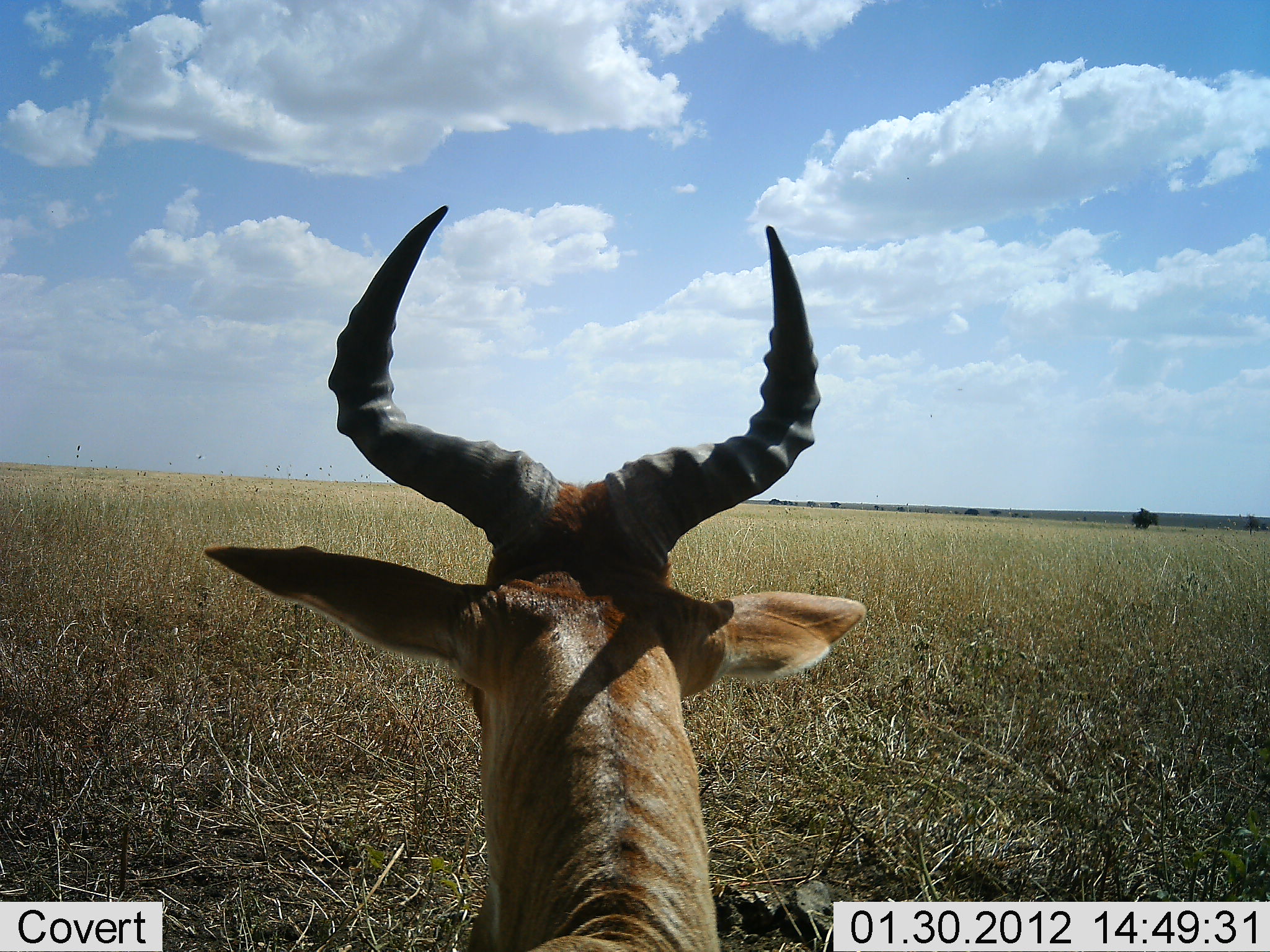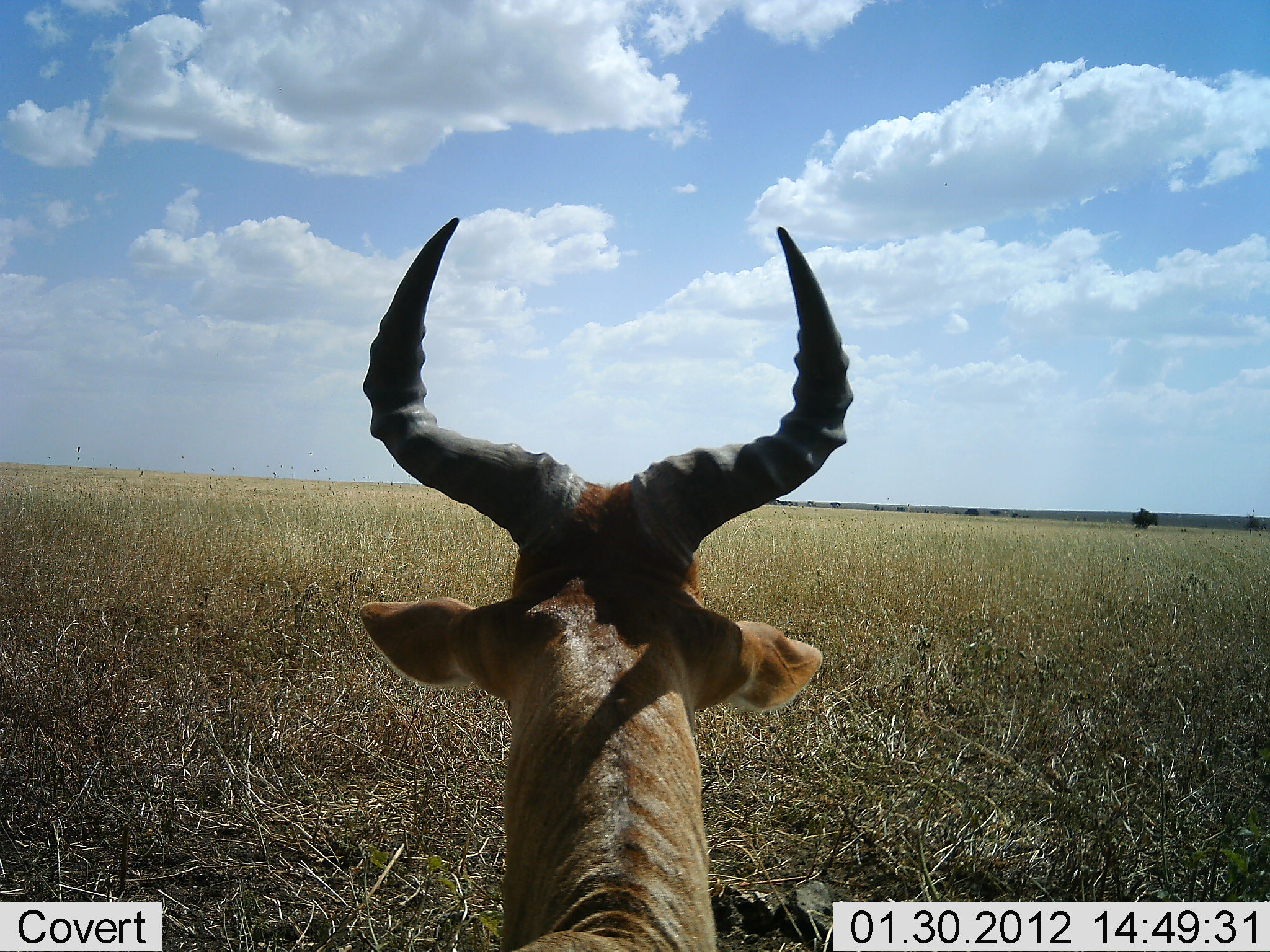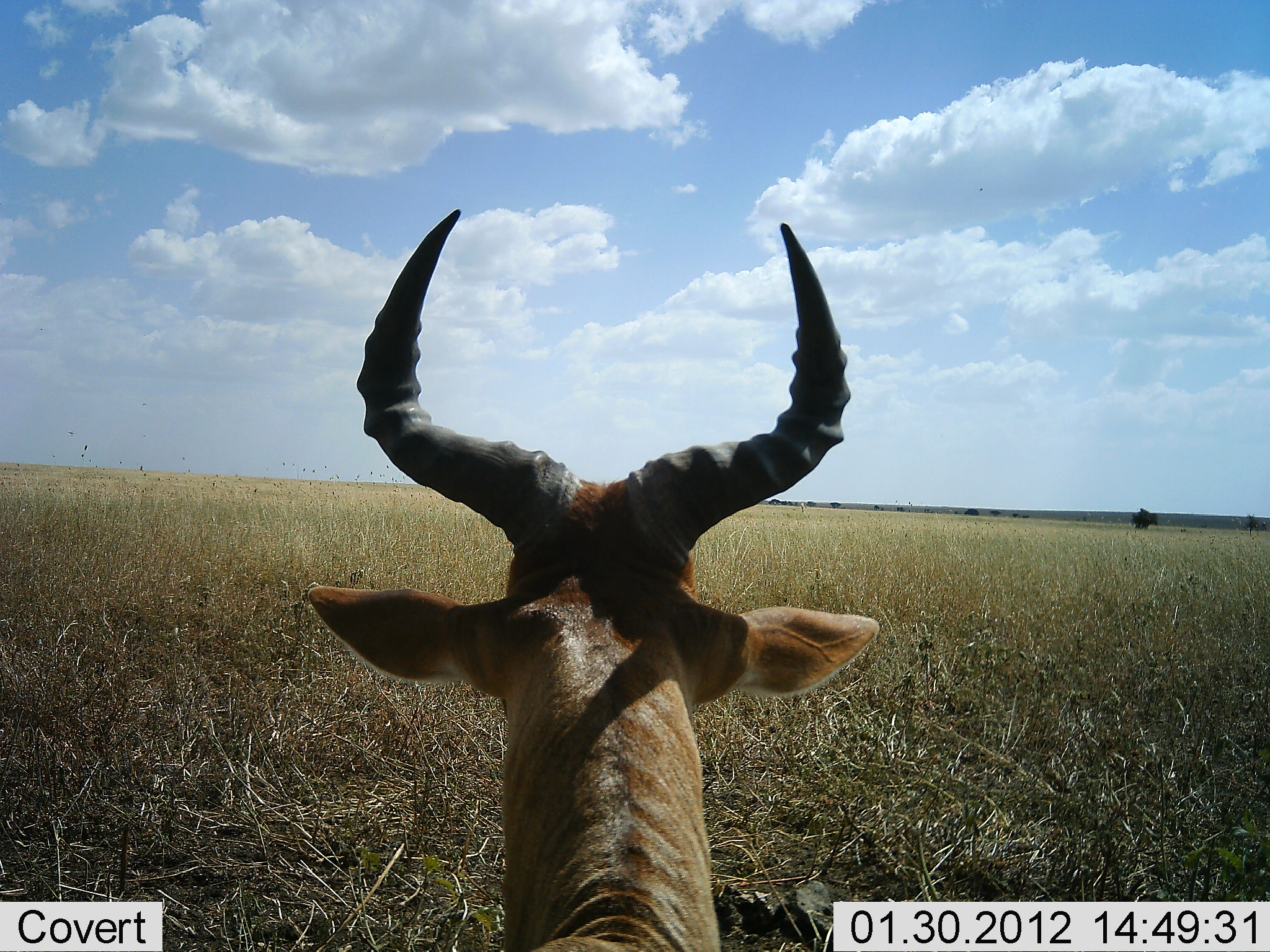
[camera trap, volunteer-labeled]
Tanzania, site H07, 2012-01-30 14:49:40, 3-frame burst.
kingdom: Animalia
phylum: Chordata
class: Mammalia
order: Artiodactyla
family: Bovidae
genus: Alcelaphus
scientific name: Alcelaphus buselaphus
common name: hartebeest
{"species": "hartebeest (Alcelaphus buselaphus)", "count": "1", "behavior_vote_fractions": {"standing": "48%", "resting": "48%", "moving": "0%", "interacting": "4%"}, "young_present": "0%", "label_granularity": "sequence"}